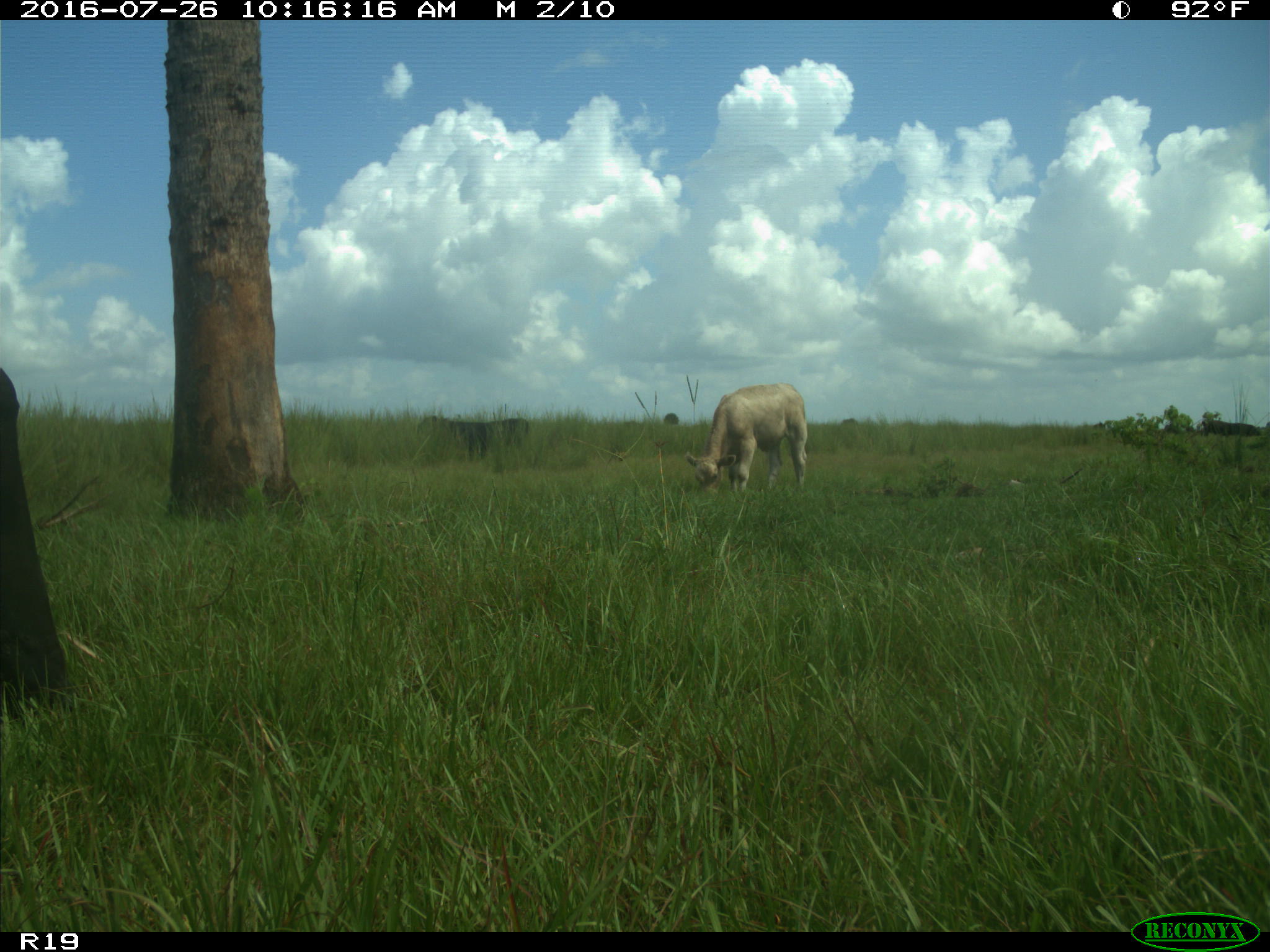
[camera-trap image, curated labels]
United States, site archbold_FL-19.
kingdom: Animalia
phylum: Chordata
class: Mammalia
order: Artiodactyla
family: Bovidae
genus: Bos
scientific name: Bos taurus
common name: domestic cow